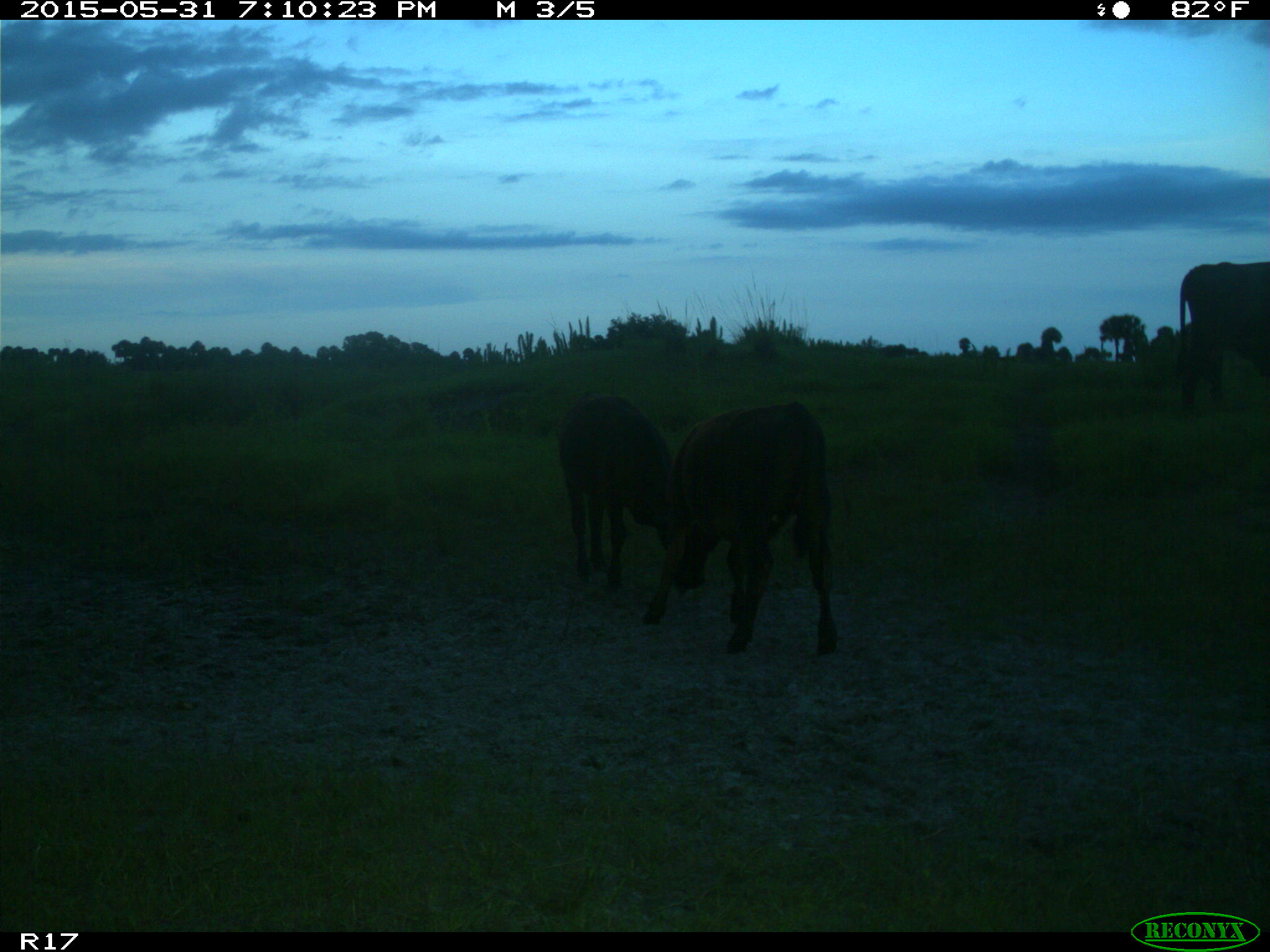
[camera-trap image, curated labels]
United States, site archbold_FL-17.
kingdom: Animalia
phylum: Chordata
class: Mammalia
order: Artiodactyla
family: Bovidae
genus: Bos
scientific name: Bos taurus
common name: domestic cow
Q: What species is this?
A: Bos taurus (domestic cow).